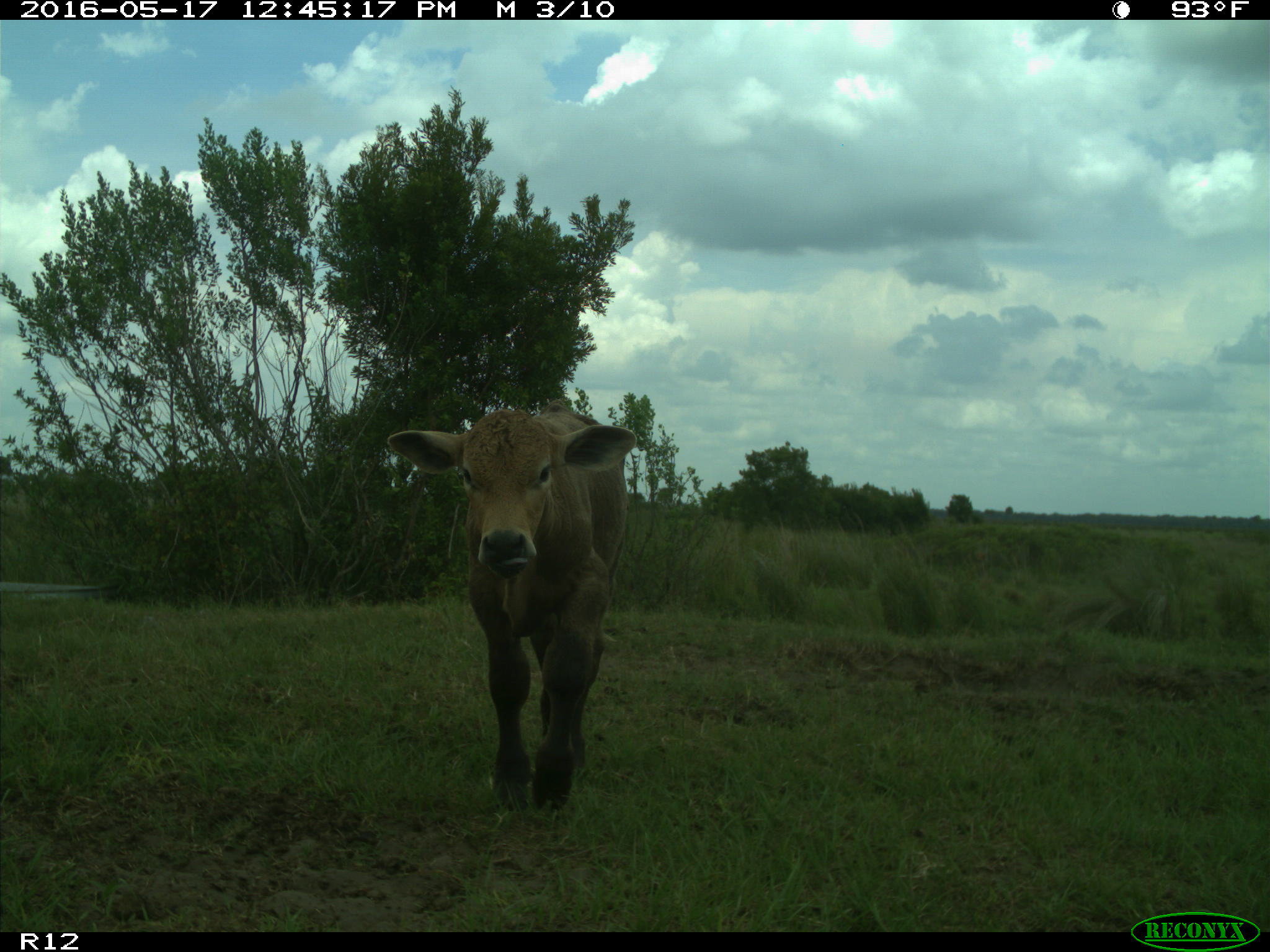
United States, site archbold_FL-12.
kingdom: Animalia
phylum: Chordata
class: Mammalia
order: Artiodactyla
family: Bovidae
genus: Bos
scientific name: Bos taurus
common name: domestic cow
Bos taurus (domestic cow).